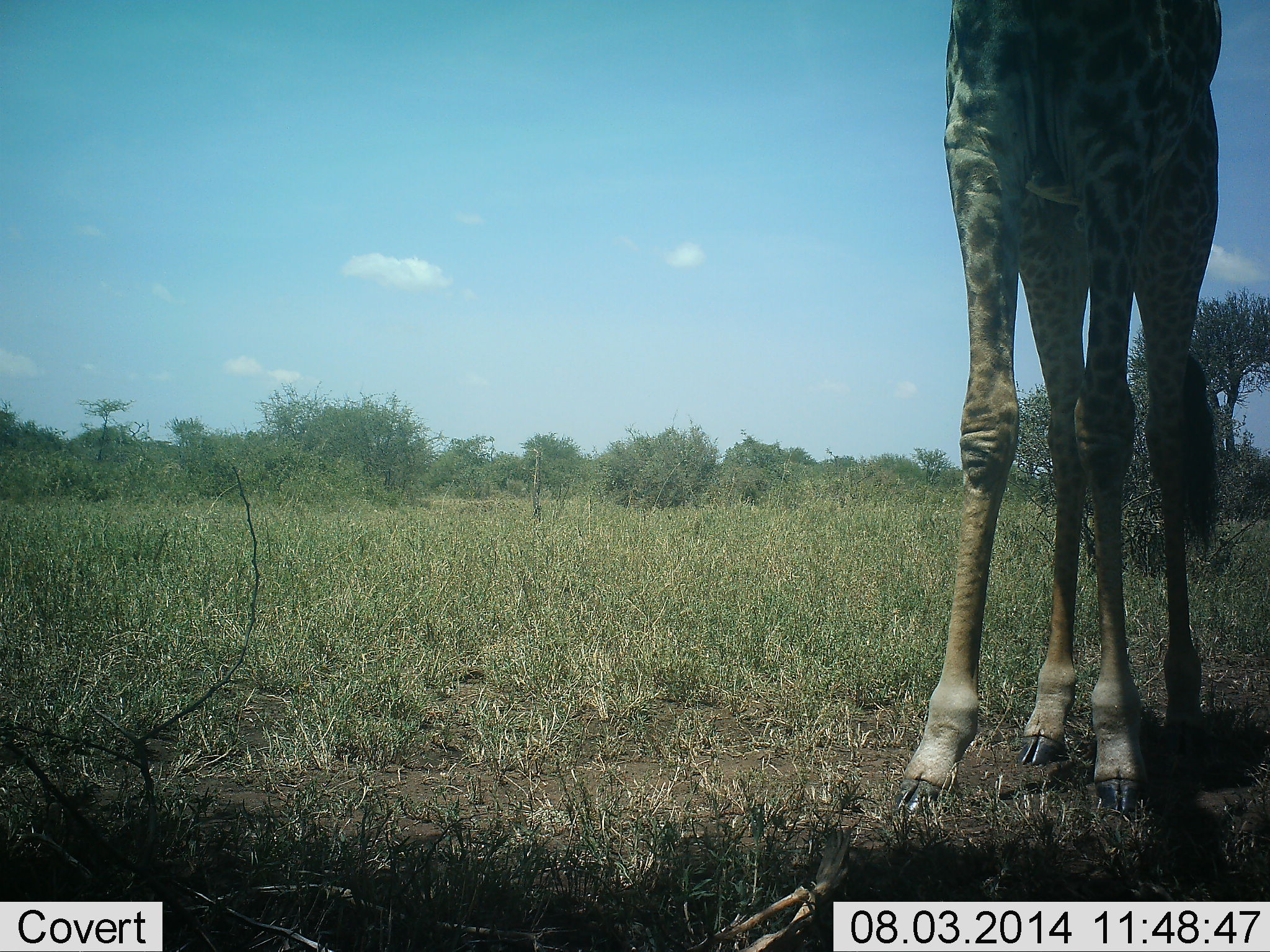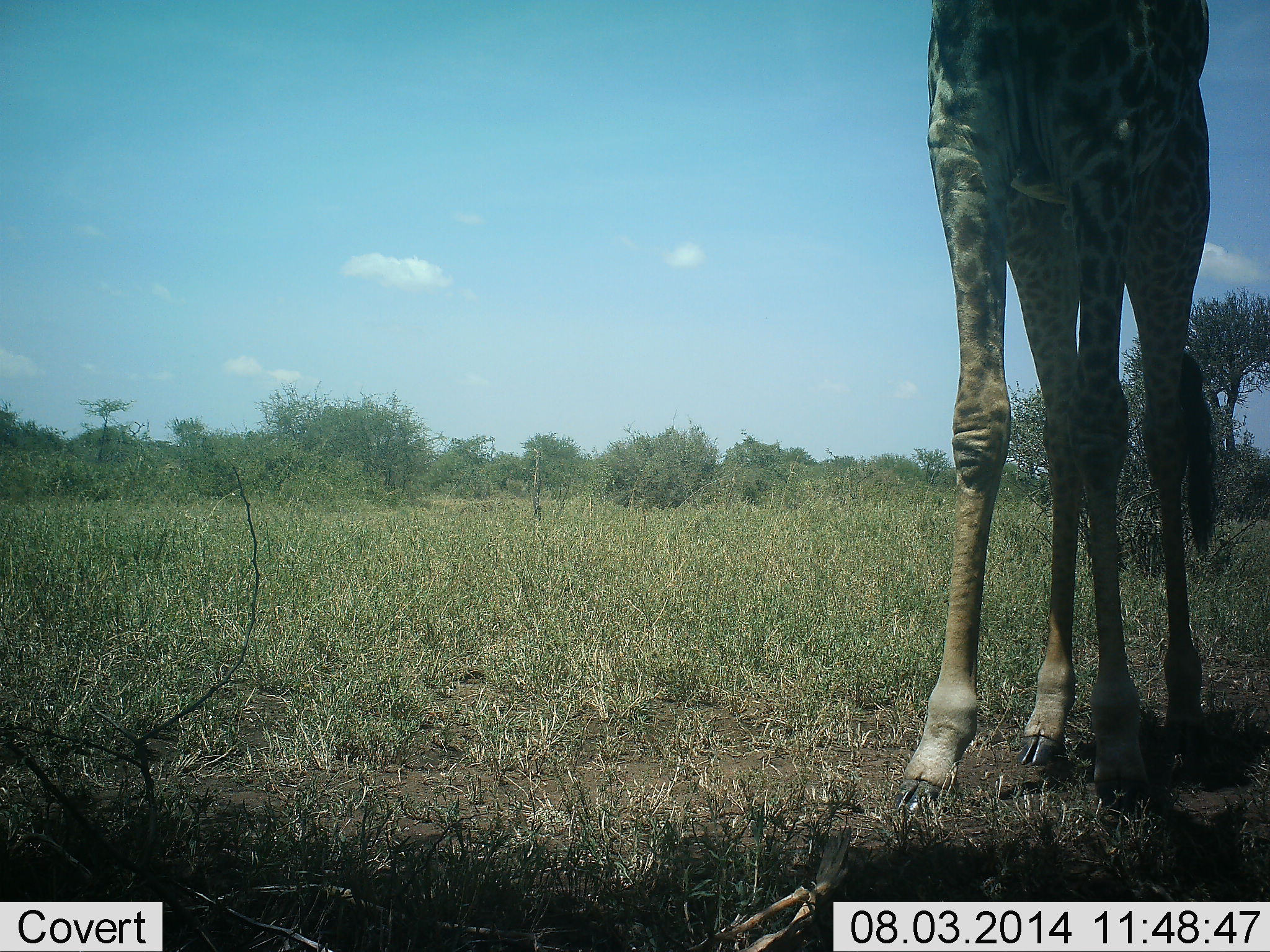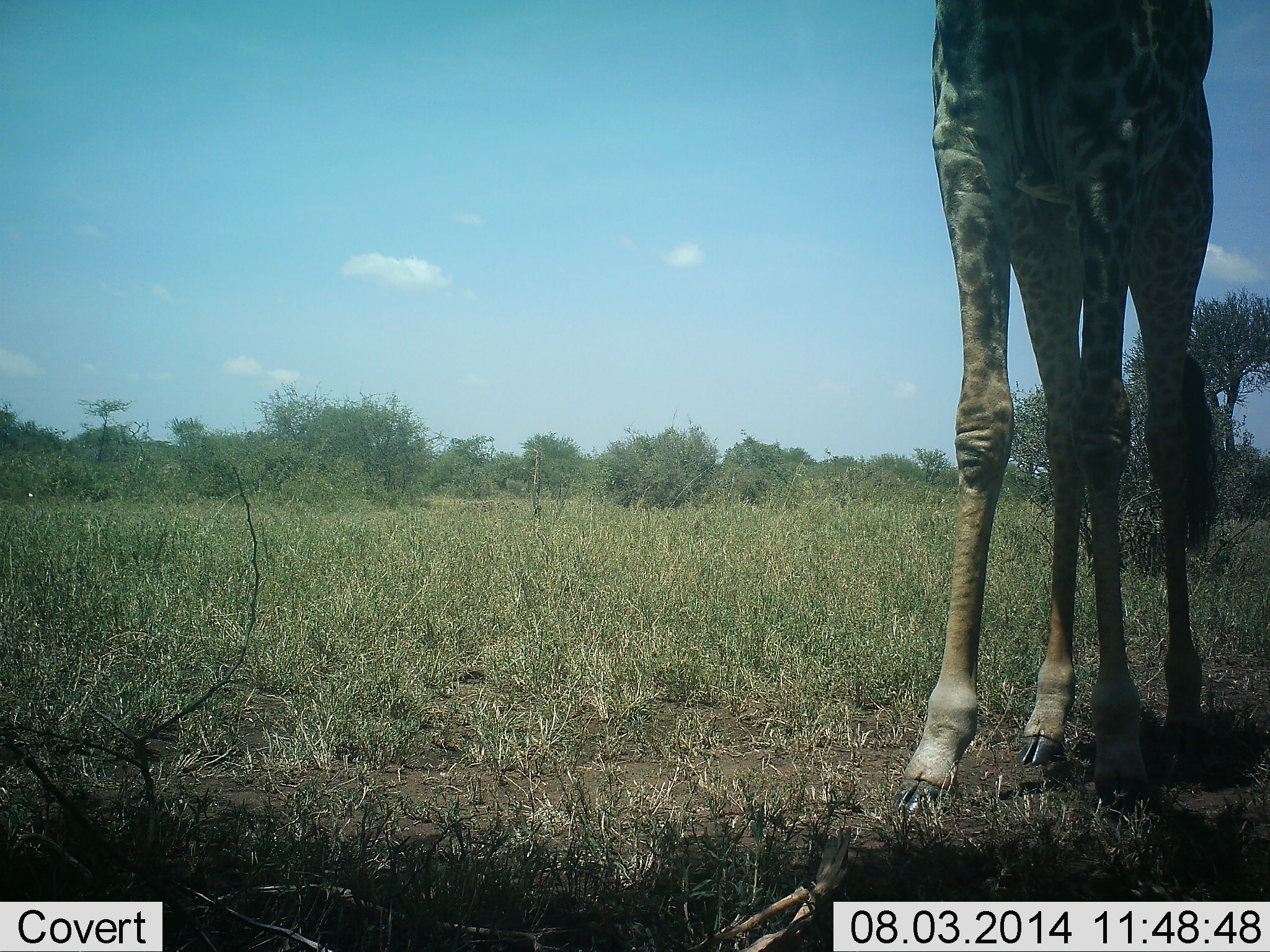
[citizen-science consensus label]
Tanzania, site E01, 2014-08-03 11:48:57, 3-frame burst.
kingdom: Animalia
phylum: Chordata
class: Mammalia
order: Artiodactyla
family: Giraffidae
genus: Giraffa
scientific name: Giraffa camelopardalis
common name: giraffe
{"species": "giraffe (Giraffa camelopardalis)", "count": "1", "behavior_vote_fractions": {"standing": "90%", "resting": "0%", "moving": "10%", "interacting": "10%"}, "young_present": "0%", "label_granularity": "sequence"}